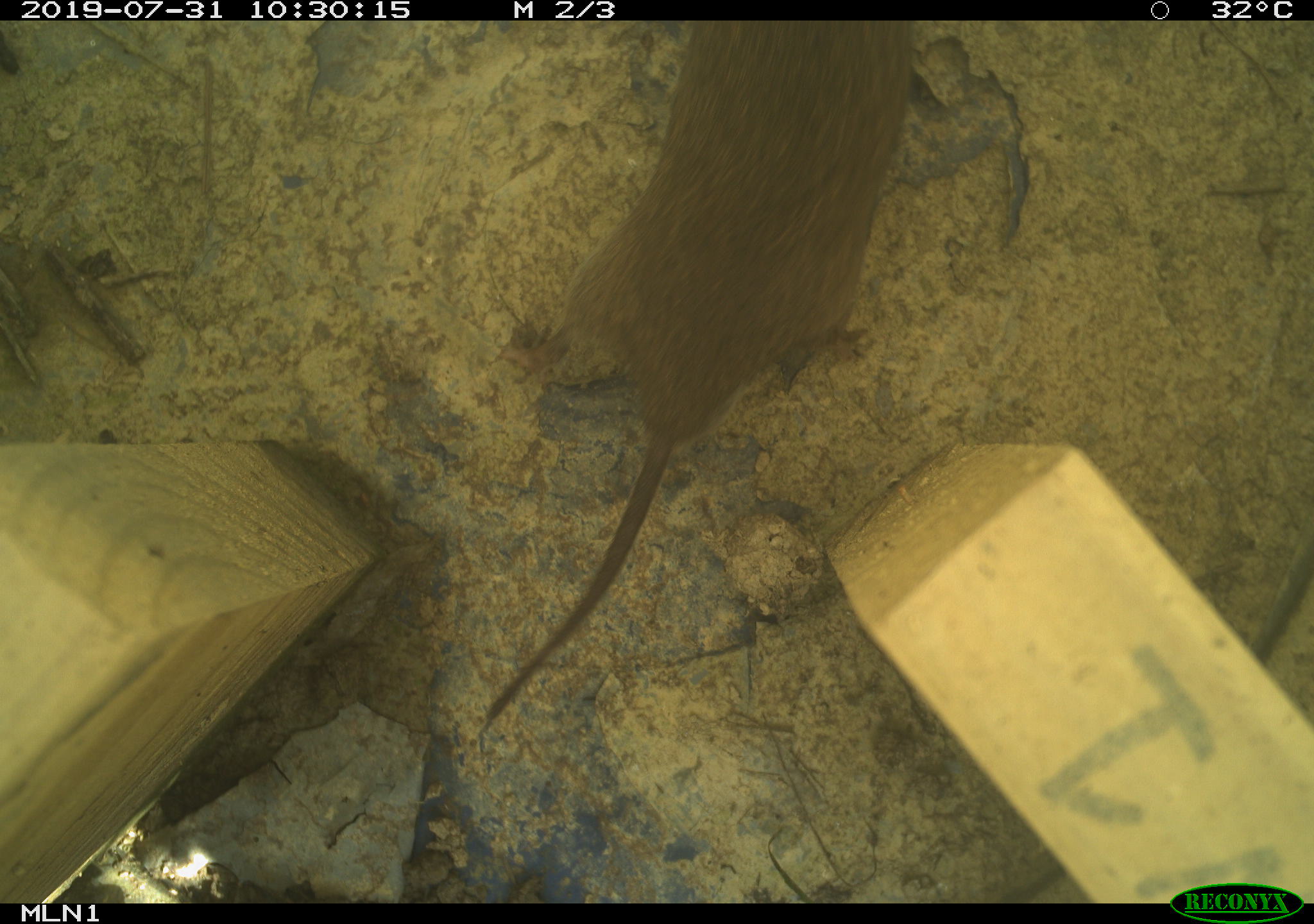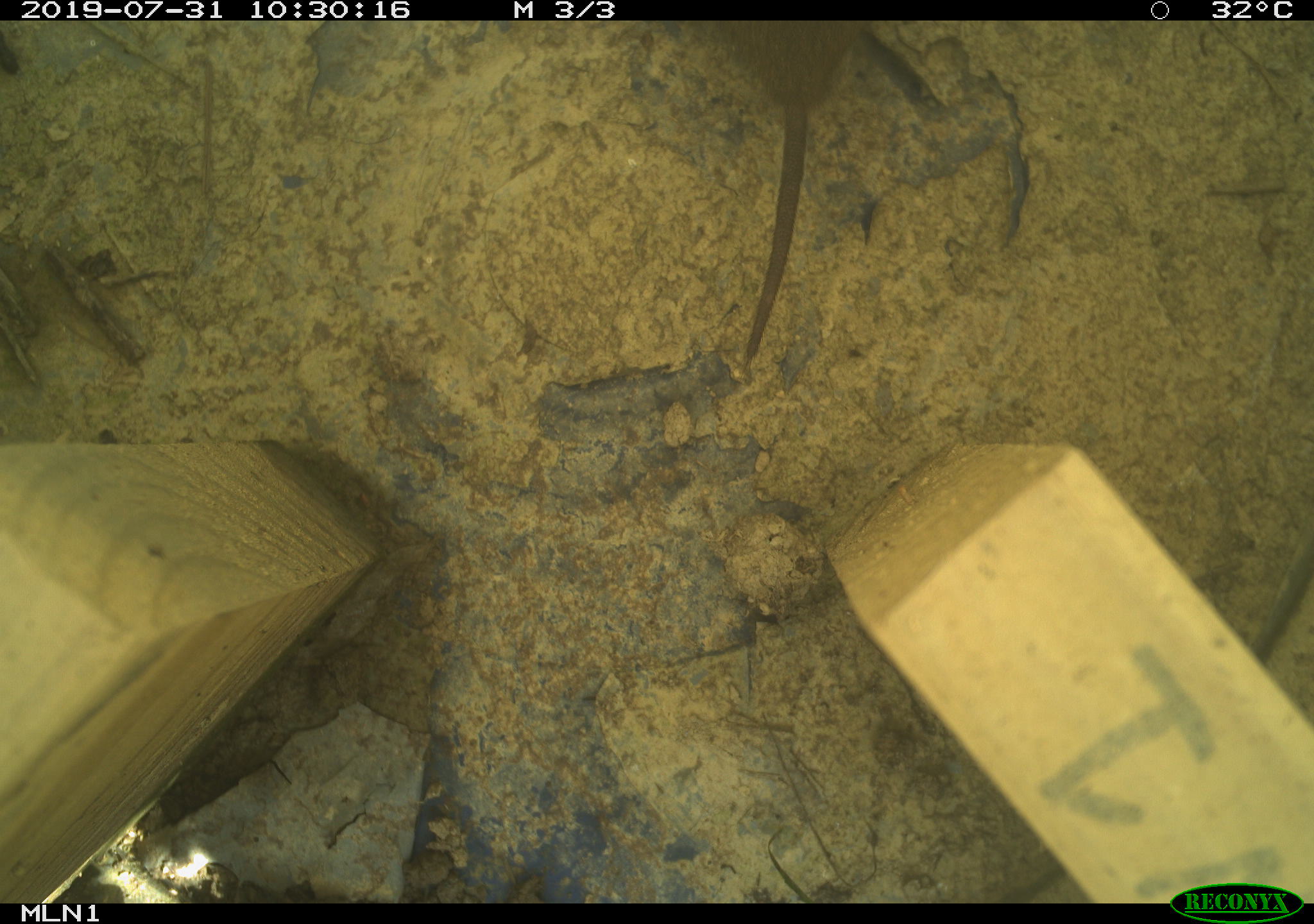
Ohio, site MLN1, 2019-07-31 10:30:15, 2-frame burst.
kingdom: Animalia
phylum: Chordata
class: Mammalia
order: Rodentia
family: Cricetidae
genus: Microtus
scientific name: Microtus pennsylvanicus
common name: meadow vole